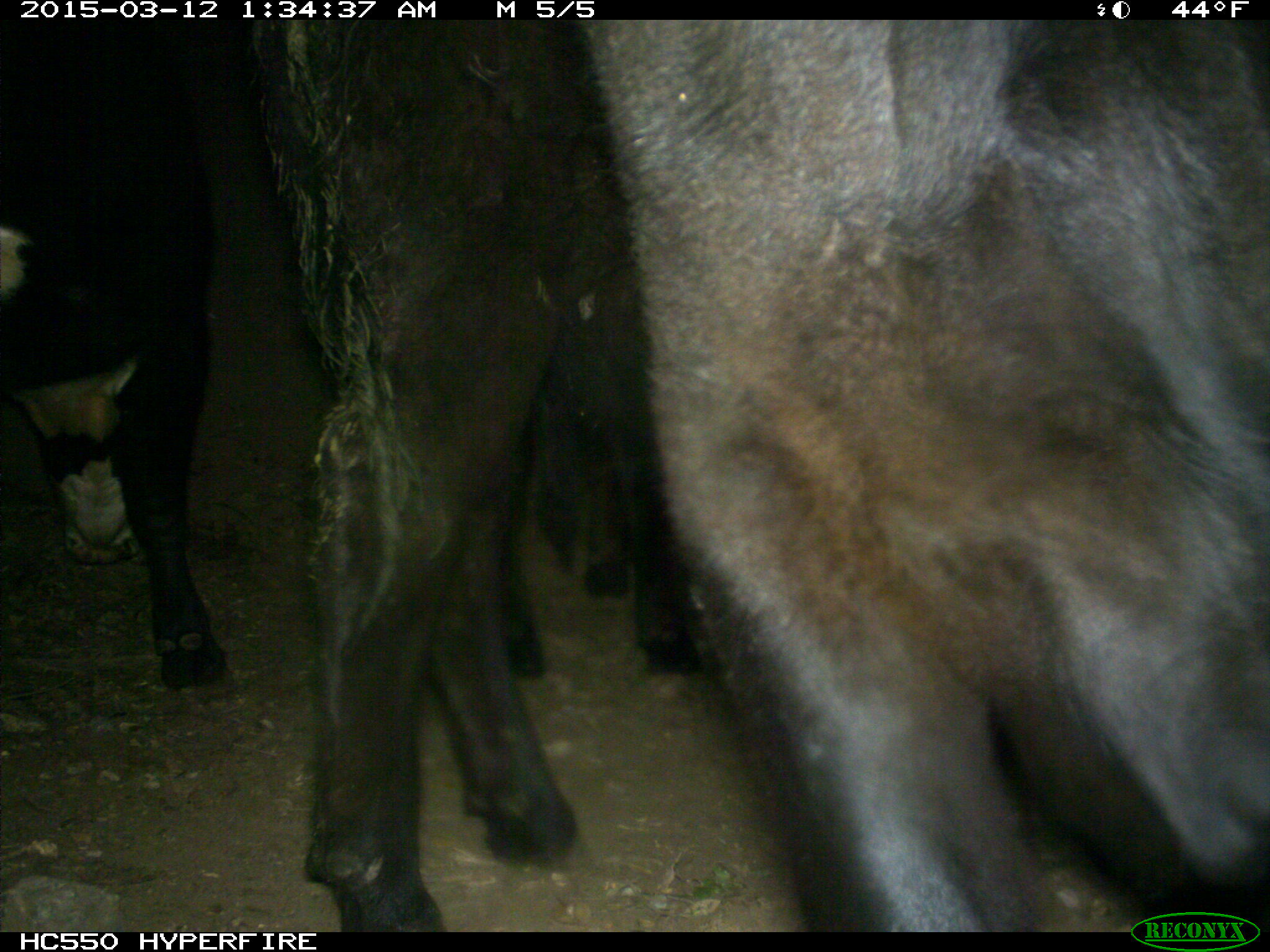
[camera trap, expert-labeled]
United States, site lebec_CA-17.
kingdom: Animalia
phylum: Chordata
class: Mammalia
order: Artiodactyla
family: Bovidae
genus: Bos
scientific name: Bos taurus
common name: domestic cow